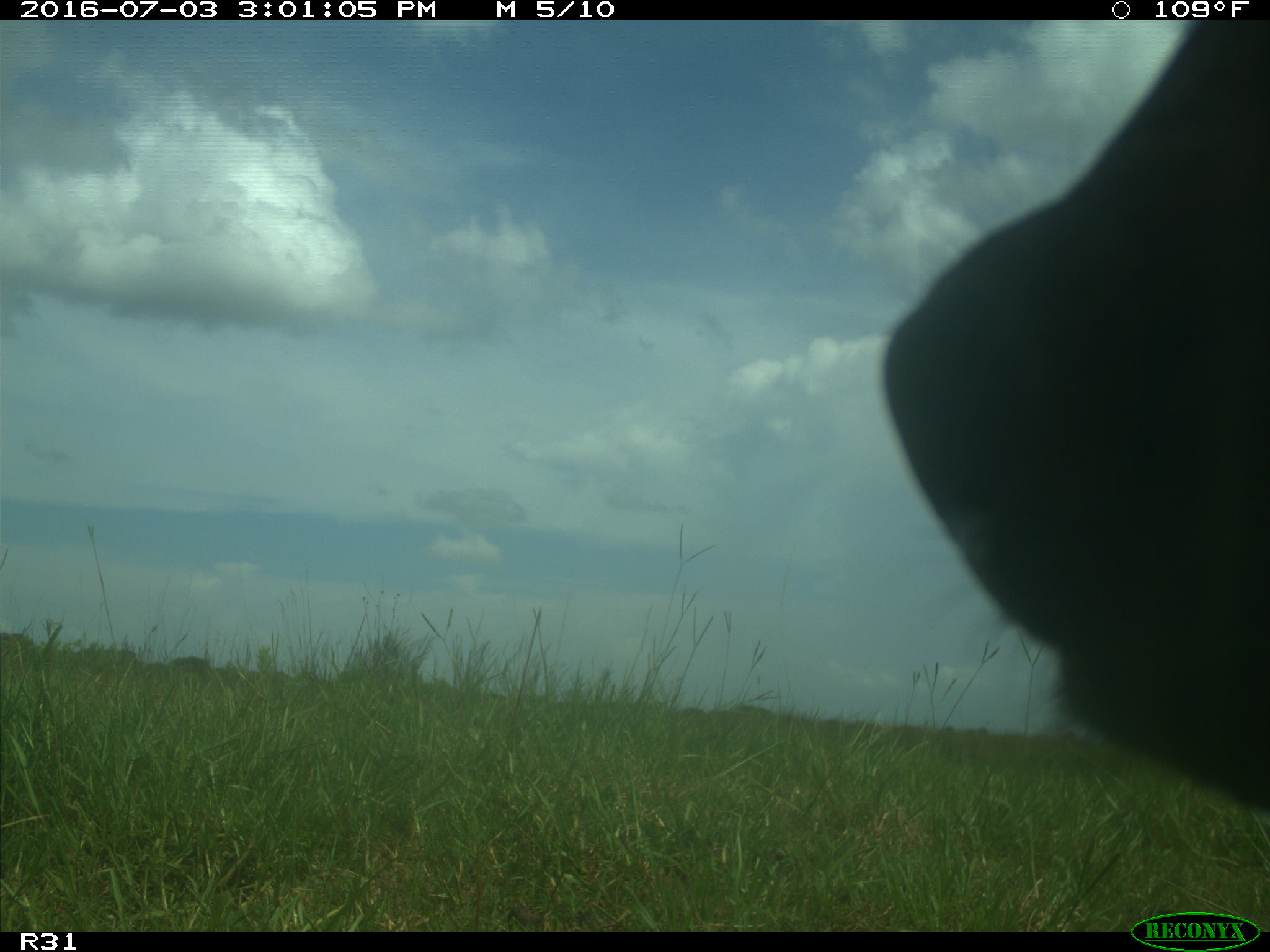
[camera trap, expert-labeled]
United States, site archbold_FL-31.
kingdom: Animalia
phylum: Chordata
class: Mammalia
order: Artiodactyla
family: Bovidae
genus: Bos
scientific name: Bos taurus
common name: domestic cow